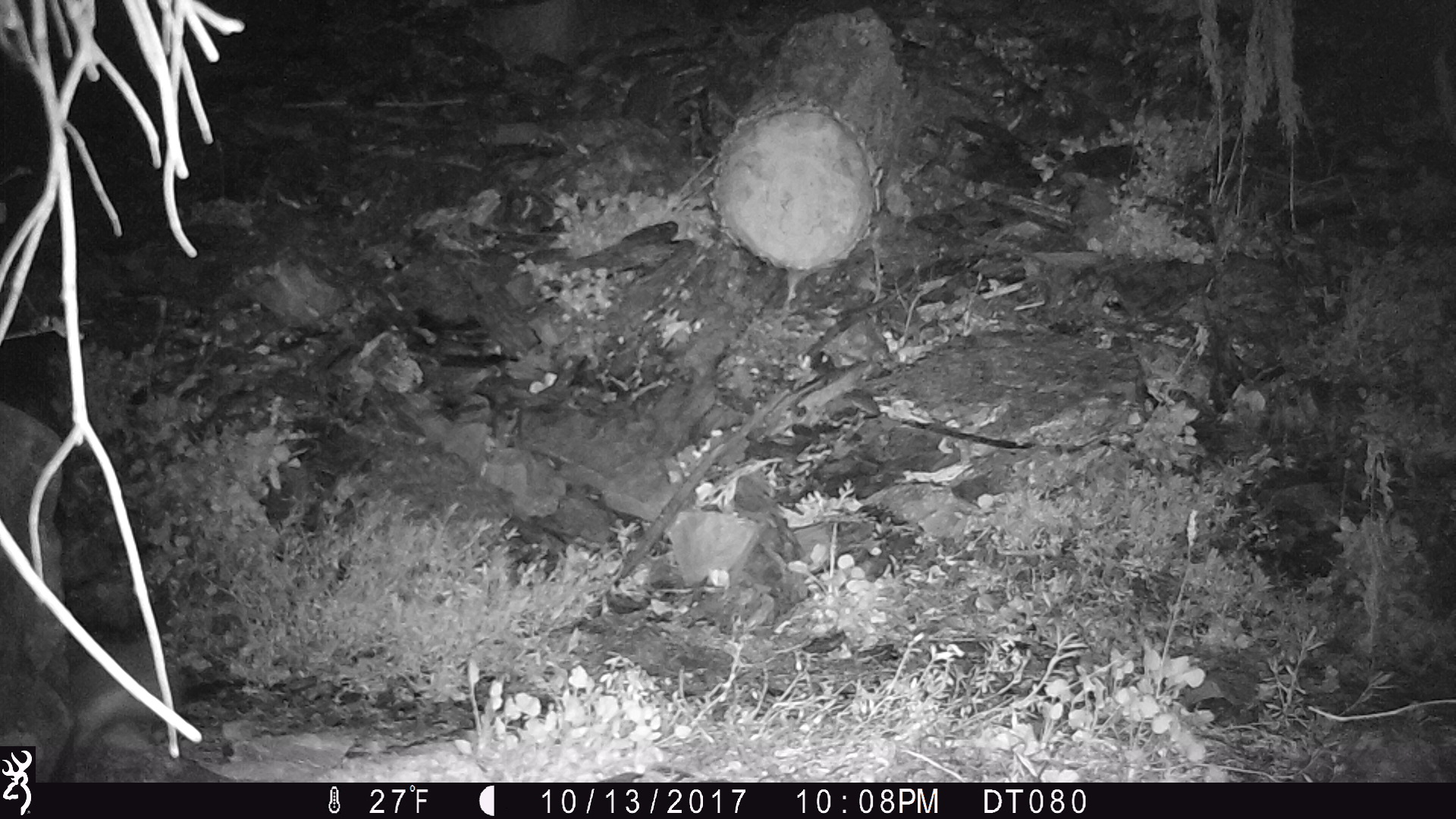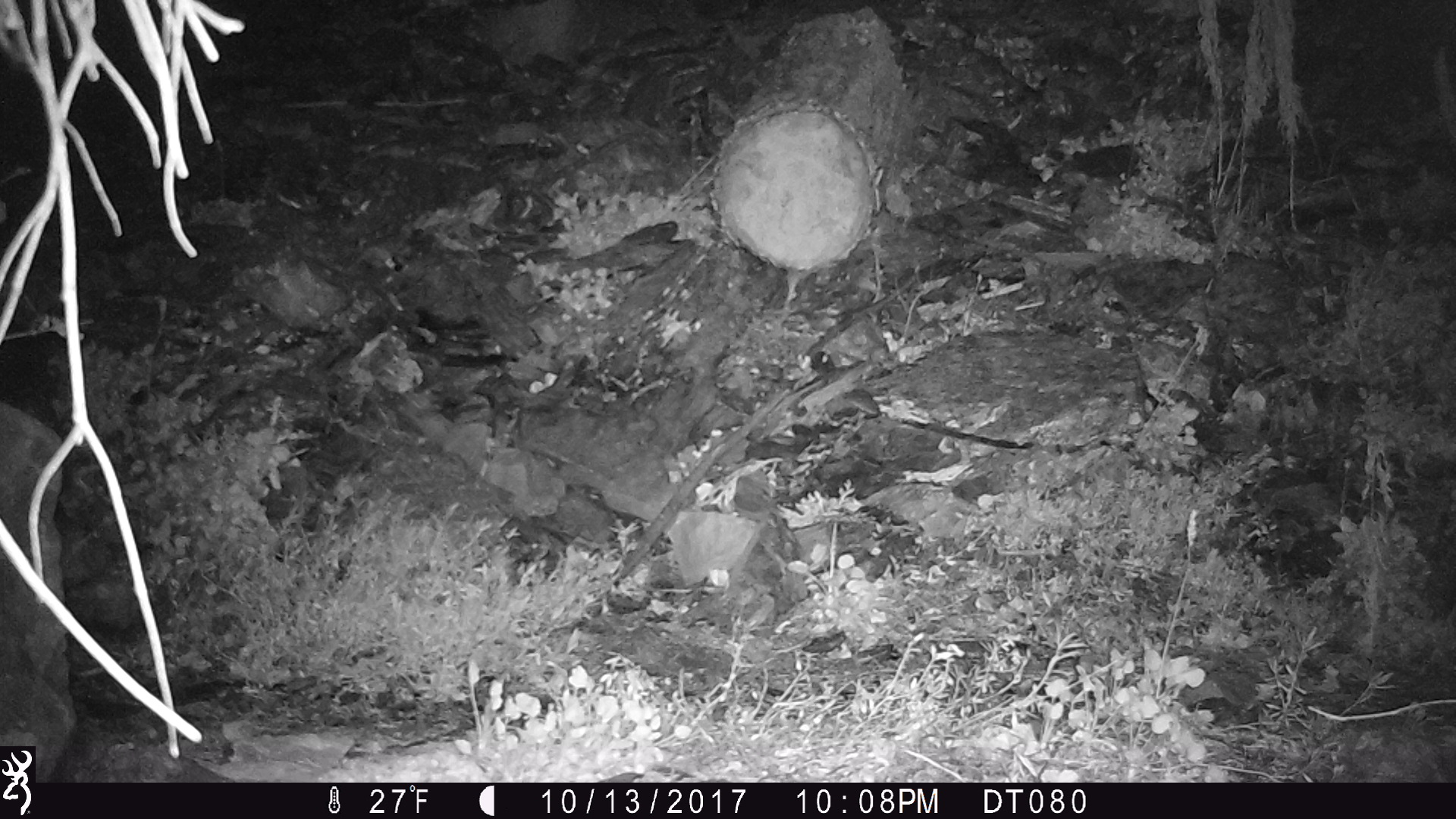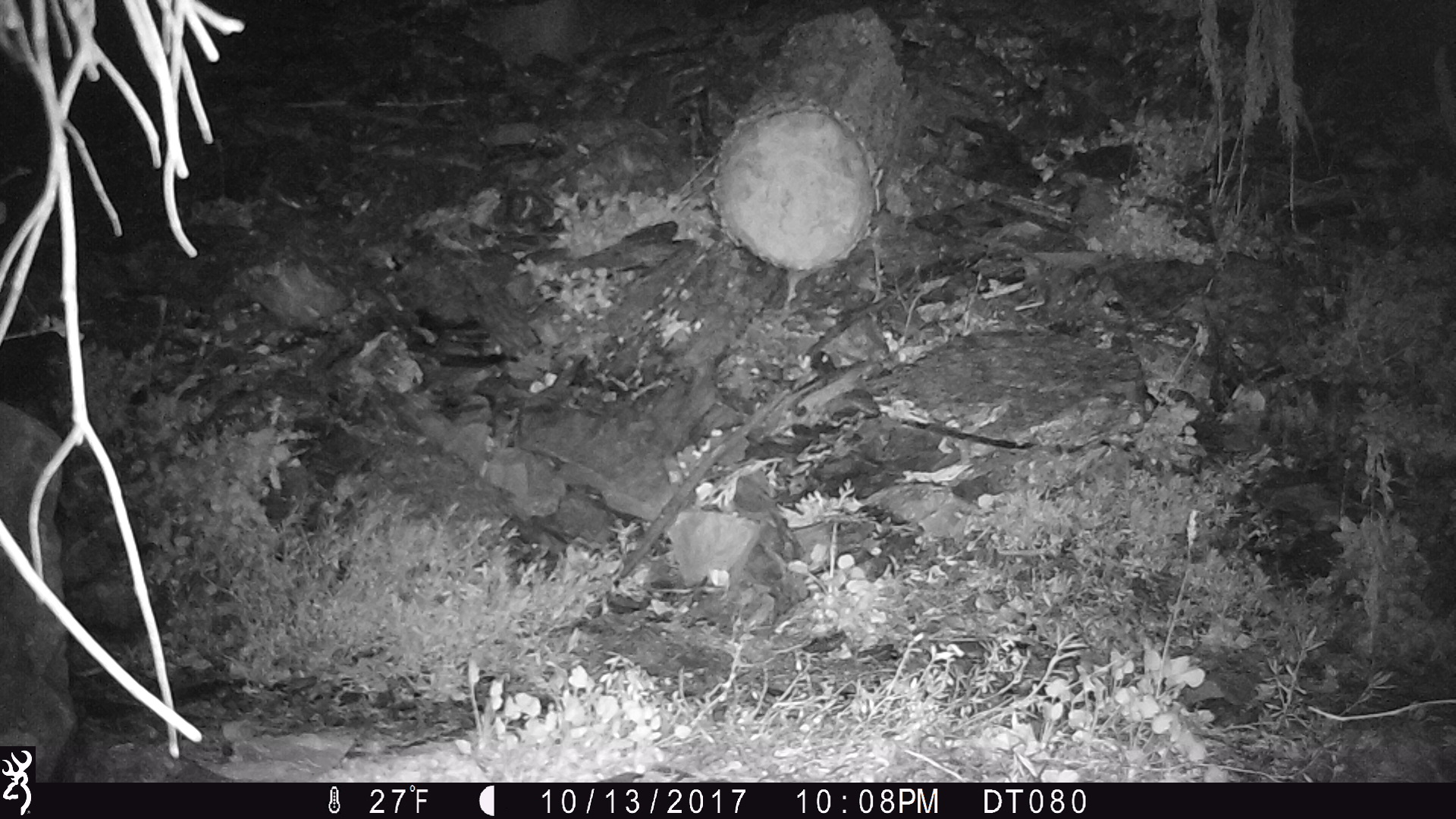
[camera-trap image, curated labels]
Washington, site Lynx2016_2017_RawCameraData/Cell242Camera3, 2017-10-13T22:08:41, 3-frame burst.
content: unidentified animal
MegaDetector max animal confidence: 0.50